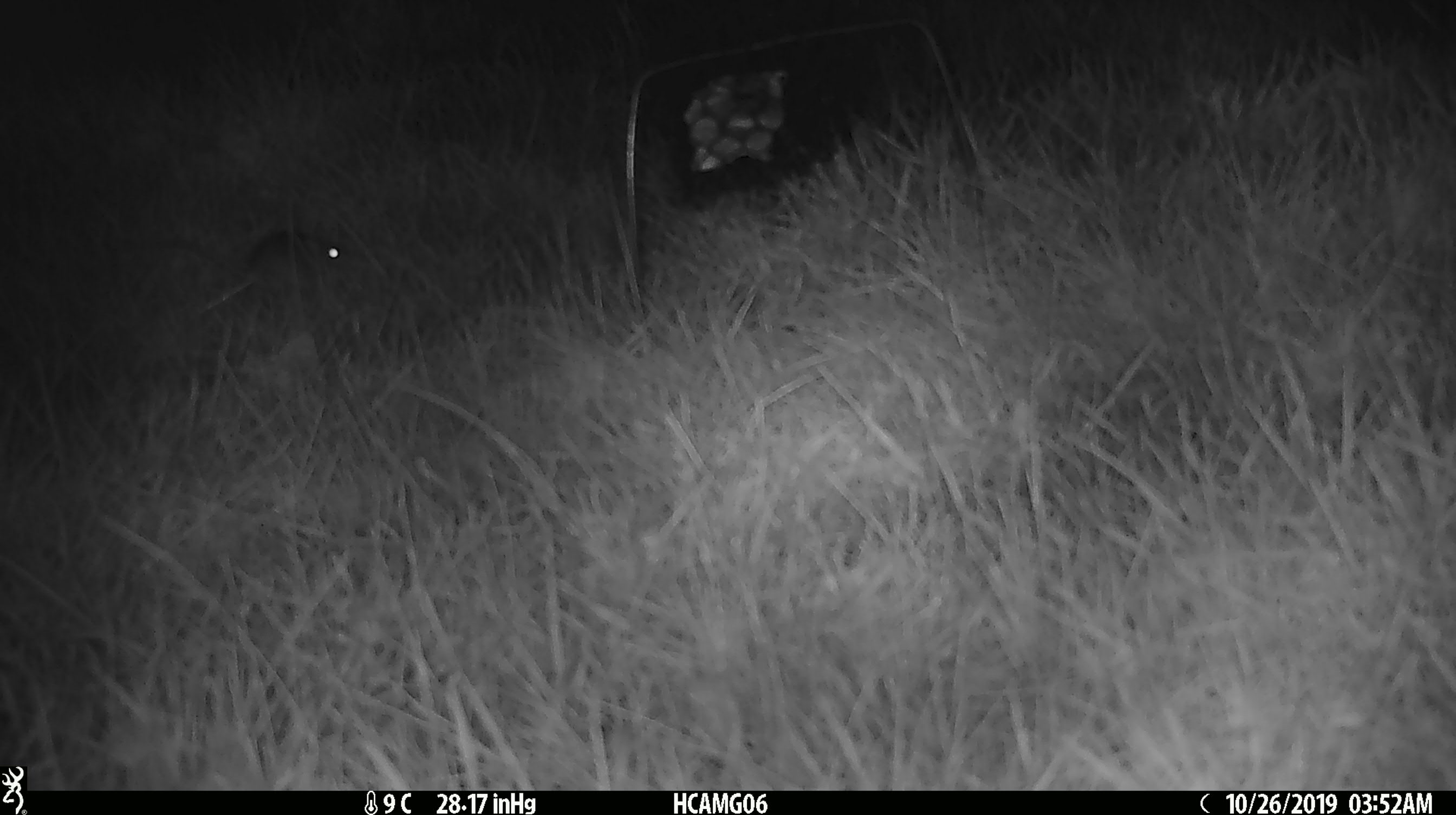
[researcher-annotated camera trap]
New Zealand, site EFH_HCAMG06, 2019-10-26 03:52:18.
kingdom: Animalia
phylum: Chordata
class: Mammalia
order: Rodentia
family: Muridae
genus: Mus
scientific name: Mus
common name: mouse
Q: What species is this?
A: Mouse (Mus).